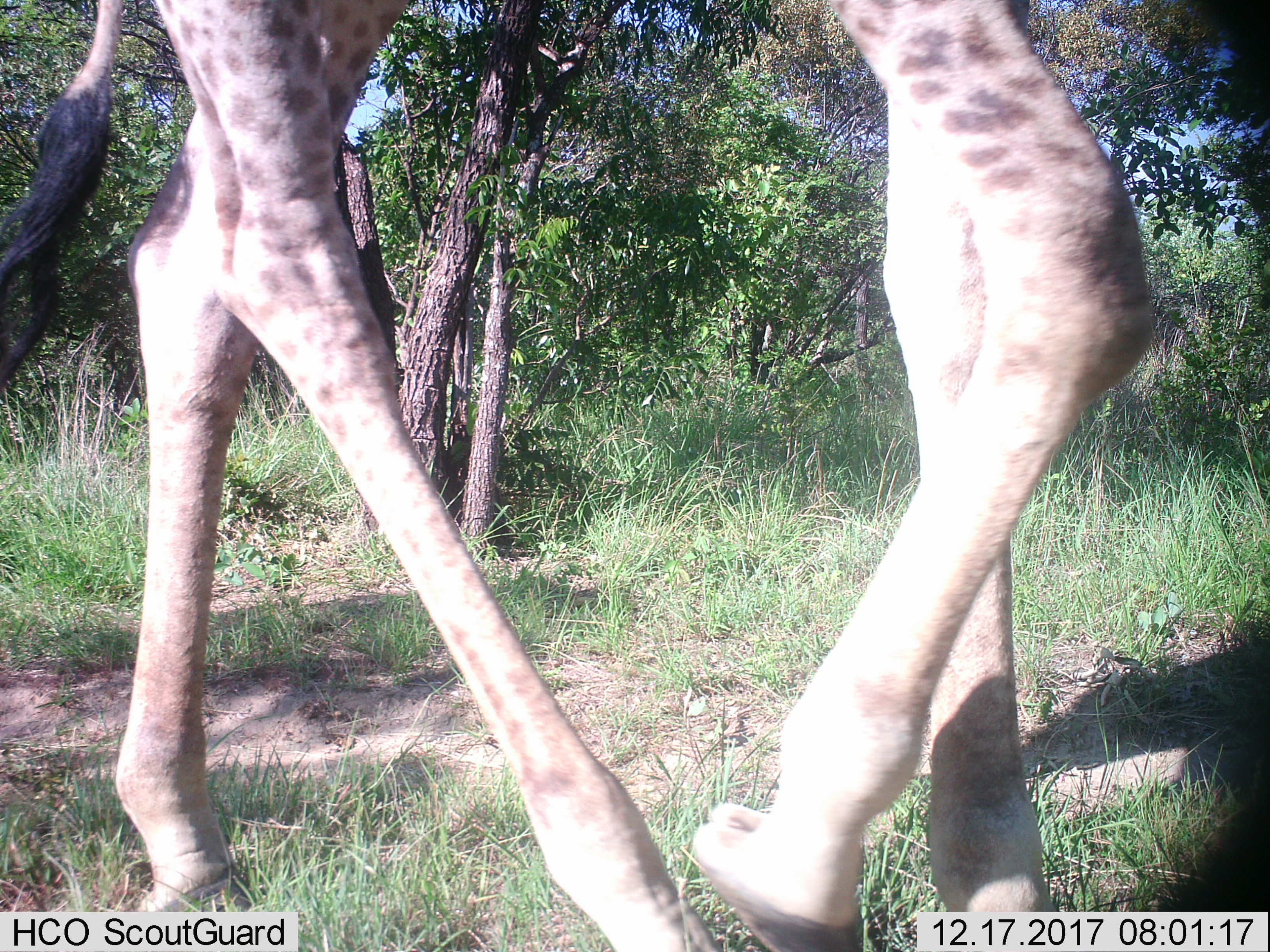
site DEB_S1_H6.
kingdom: Animalia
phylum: Chordata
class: Mammalia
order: Artiodactyla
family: Giraffidae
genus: Giraffa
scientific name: Giraffa camelopardalis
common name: giraffe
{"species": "giraffe (Giraffa camelopardalis)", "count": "1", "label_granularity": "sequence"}